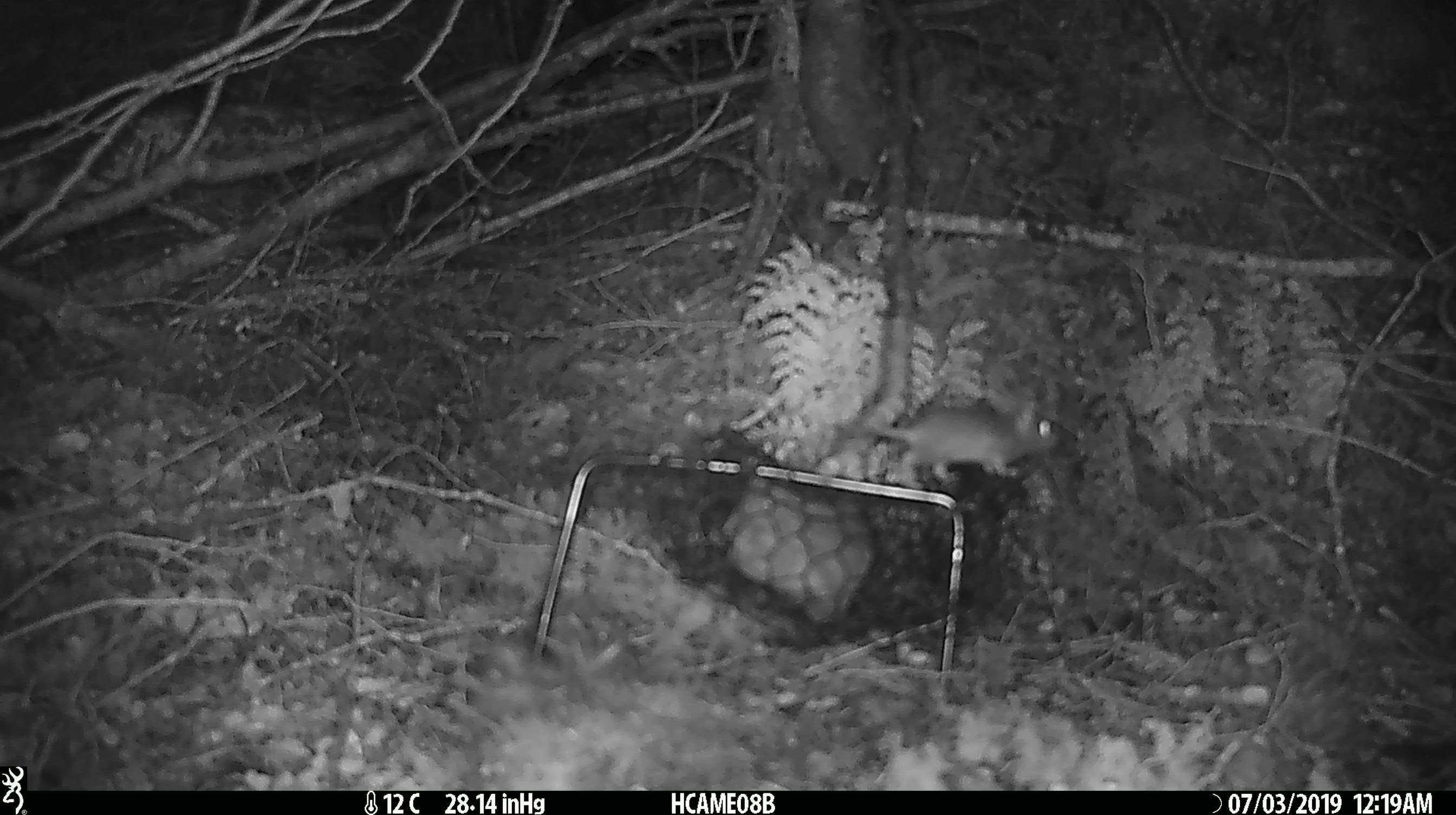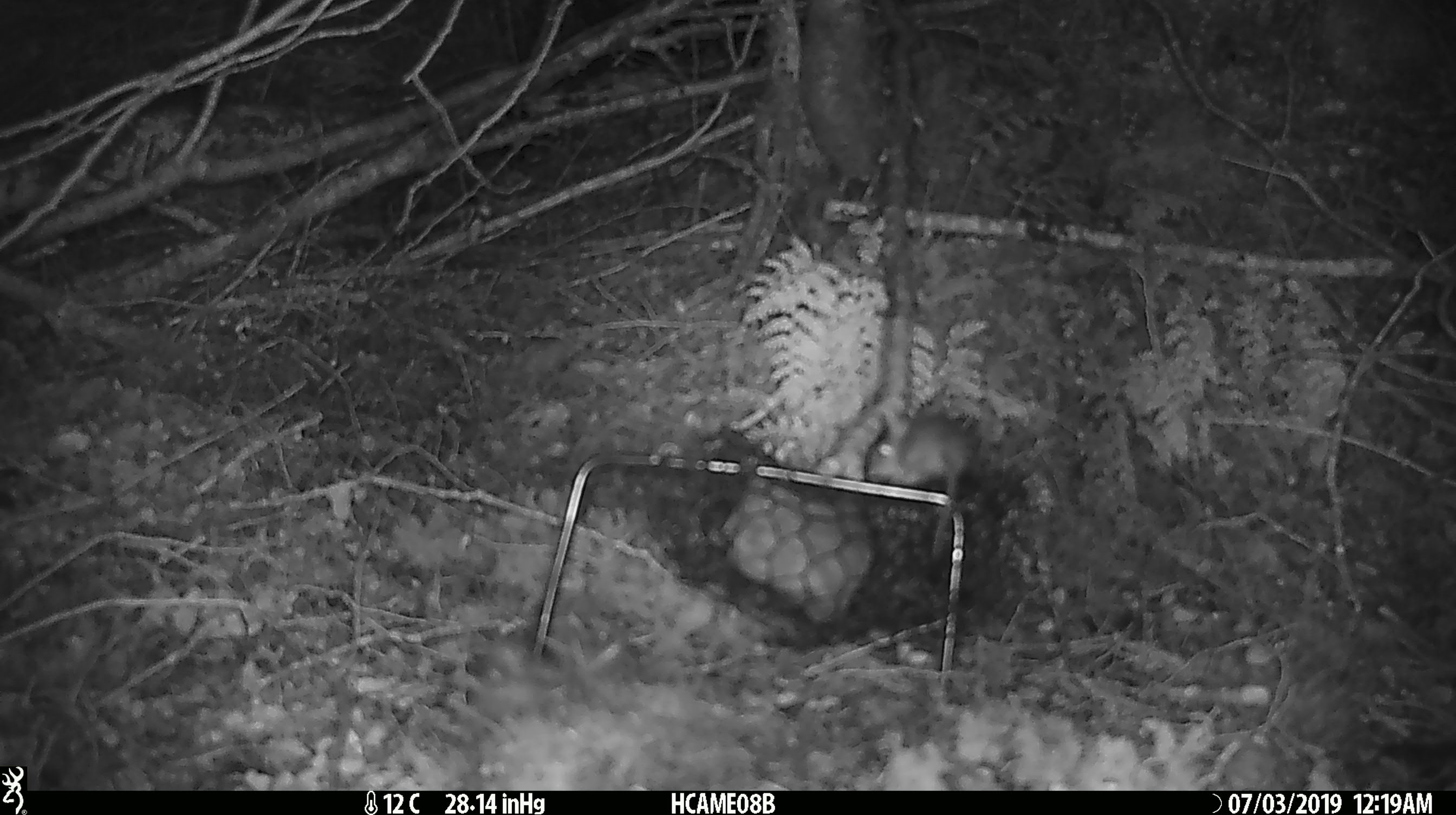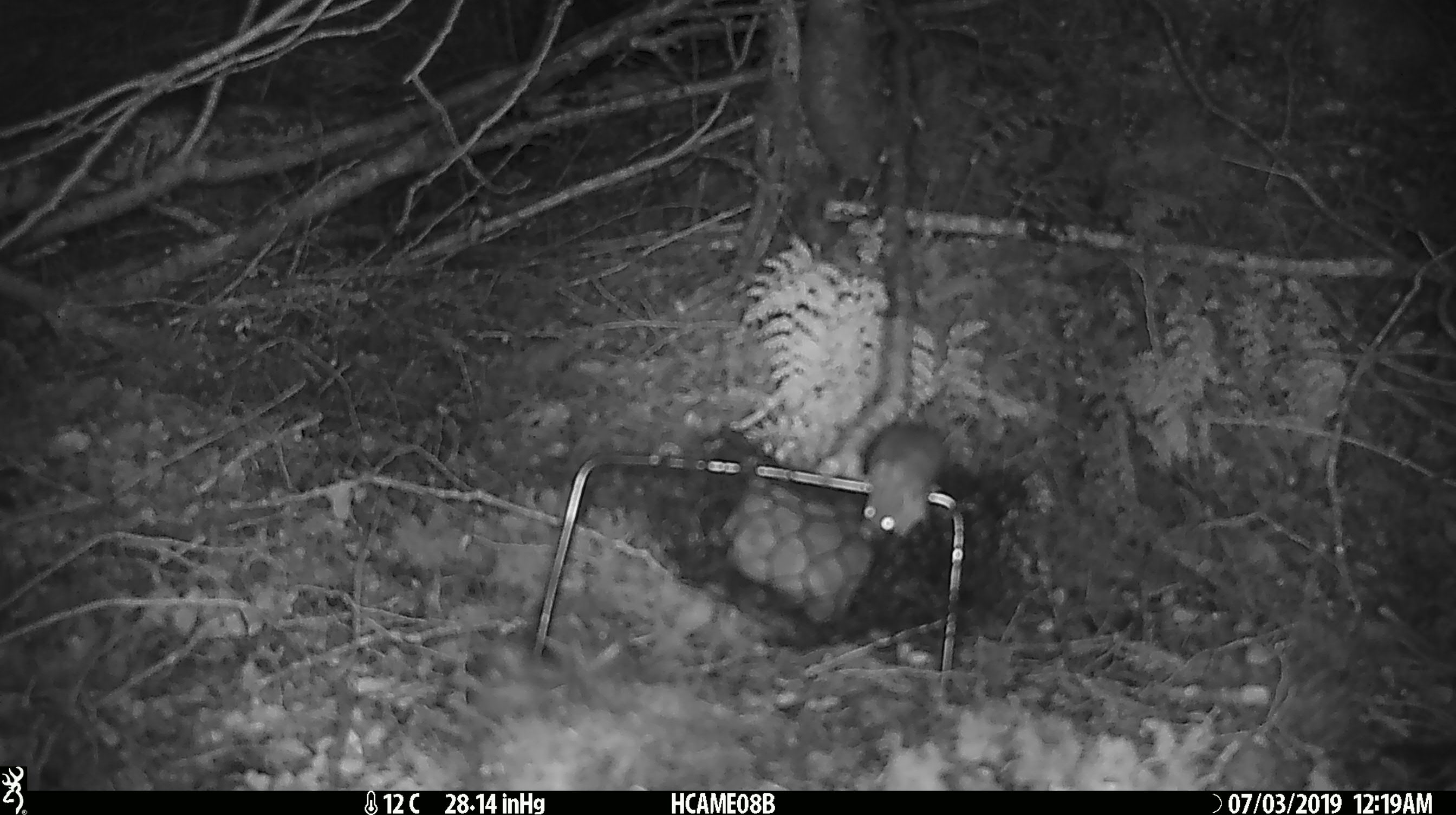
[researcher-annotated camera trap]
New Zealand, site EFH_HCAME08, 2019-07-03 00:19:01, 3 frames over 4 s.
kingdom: Animalia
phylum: Chordata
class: Mammalia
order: Rodentia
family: Muridae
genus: Mus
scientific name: Mus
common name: mouse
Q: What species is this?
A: Mouse (Mus).